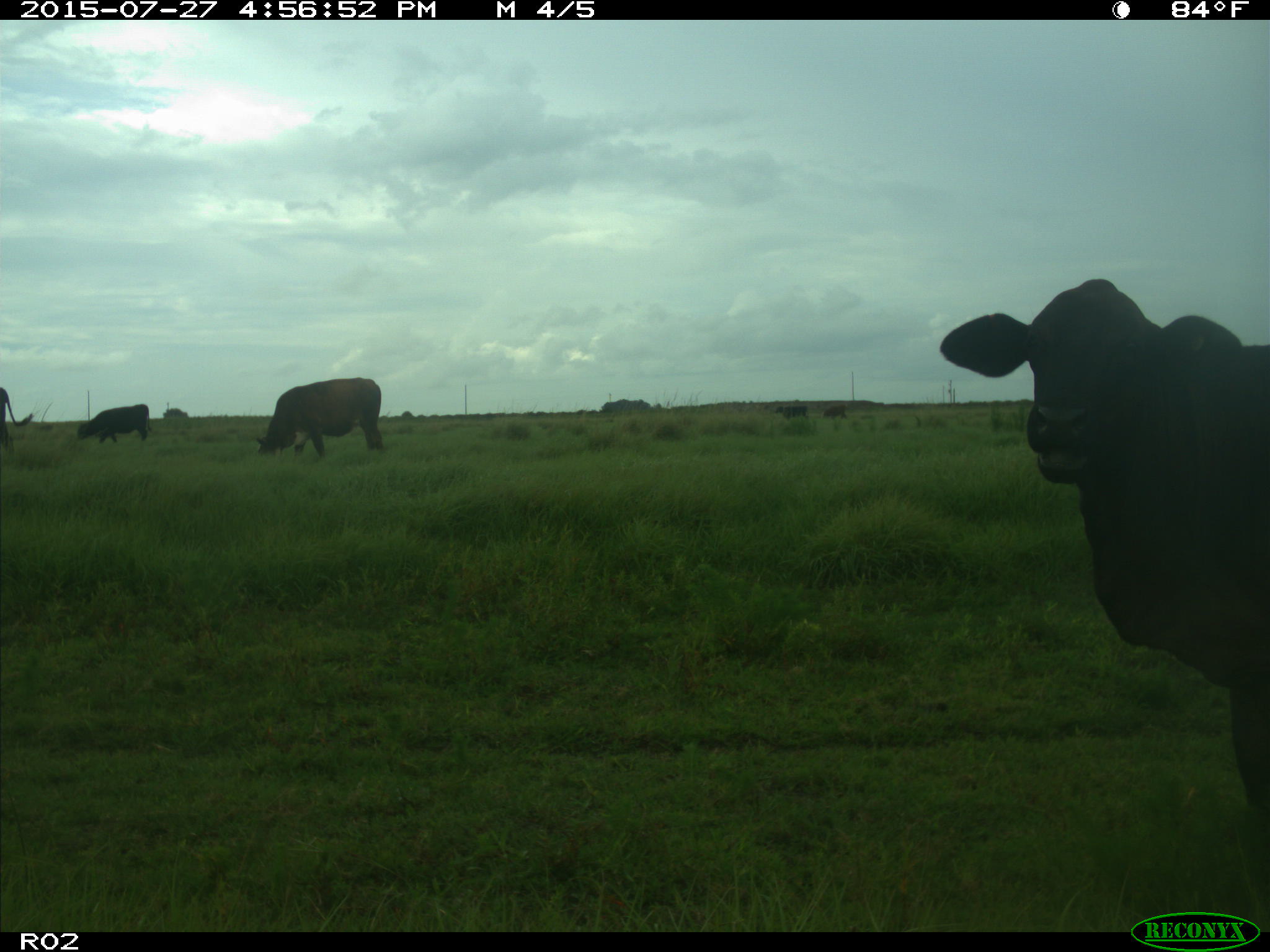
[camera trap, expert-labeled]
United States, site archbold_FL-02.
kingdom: Animalia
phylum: Chordata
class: Mammalia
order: Artiodactyla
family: Bovidae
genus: Bos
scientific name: Bos taurus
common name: domestic cow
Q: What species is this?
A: Bos taurus (domestic cow).